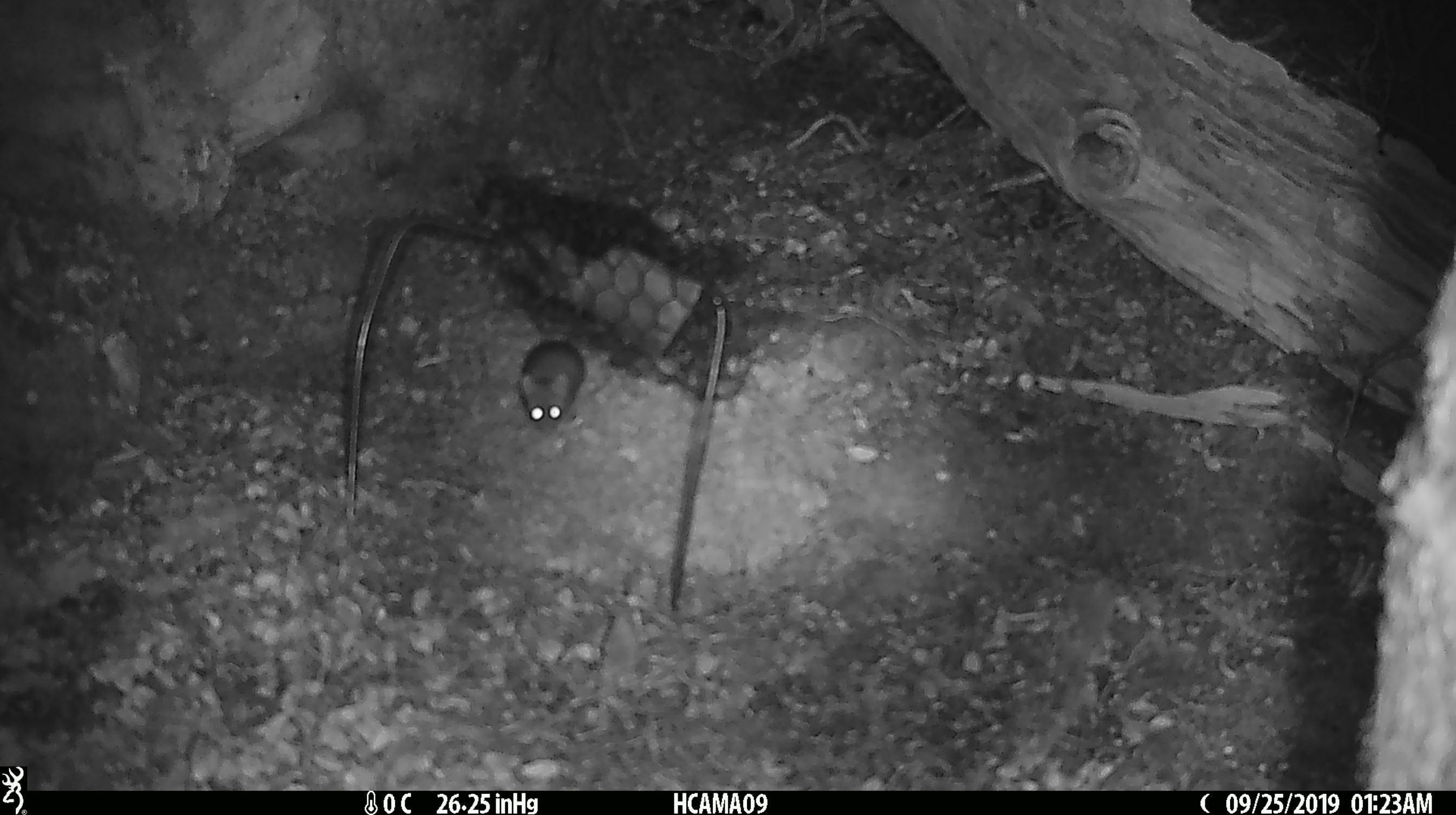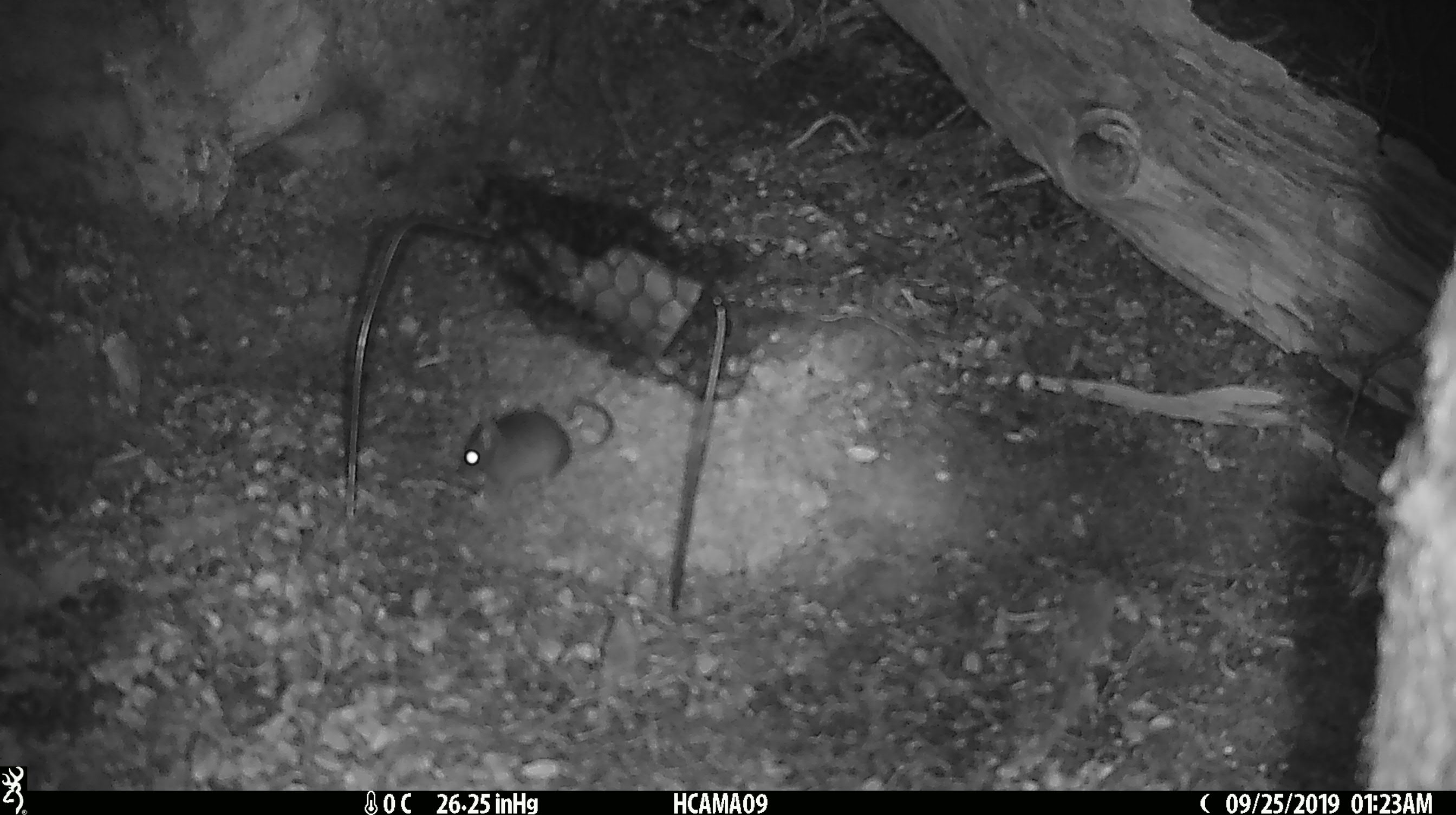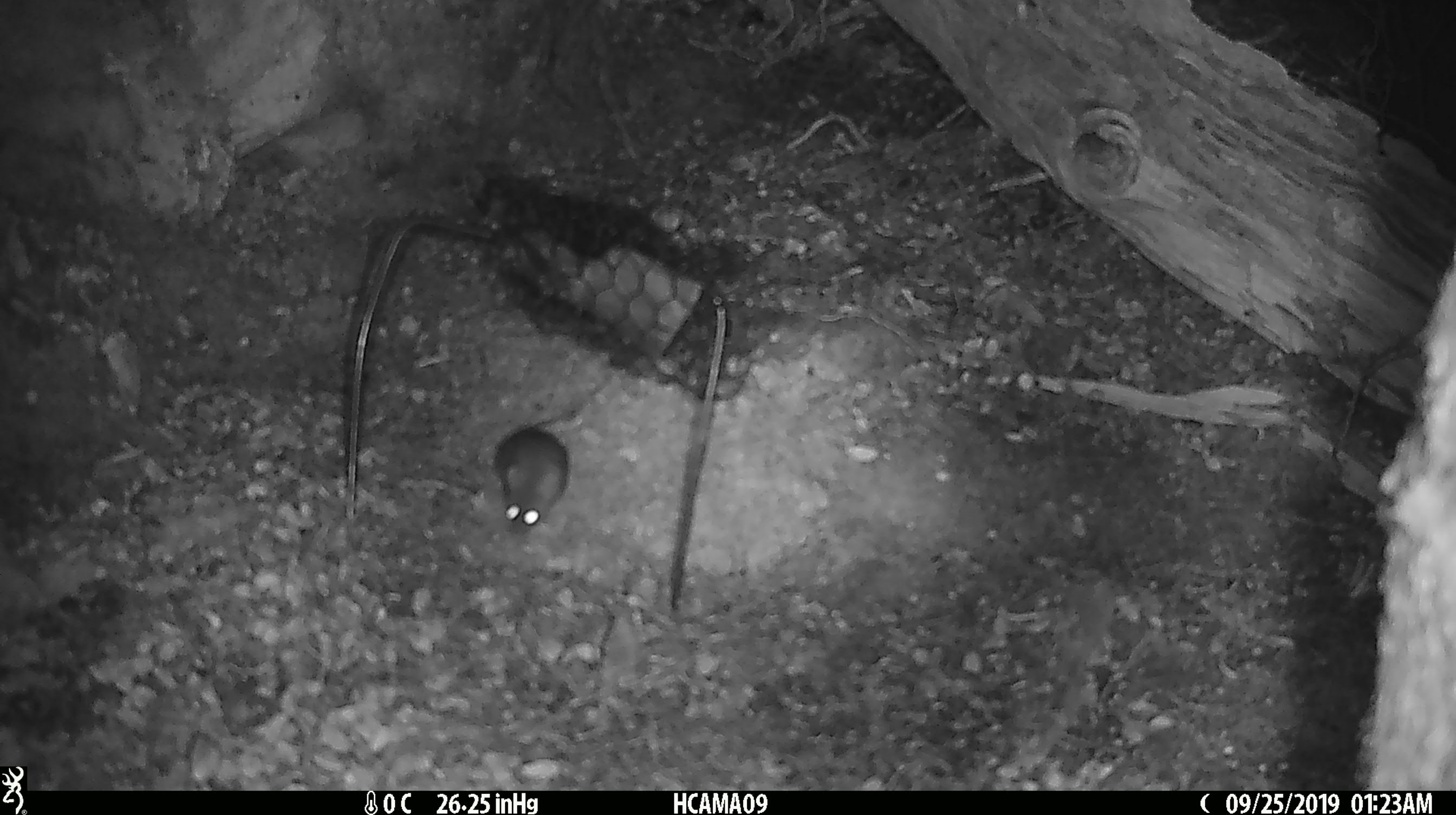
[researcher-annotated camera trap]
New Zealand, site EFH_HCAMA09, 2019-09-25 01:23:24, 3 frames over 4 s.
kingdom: Animalia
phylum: Chordata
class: Mammalia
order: Rodentia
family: Muridae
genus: Mus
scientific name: Mus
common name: mouse